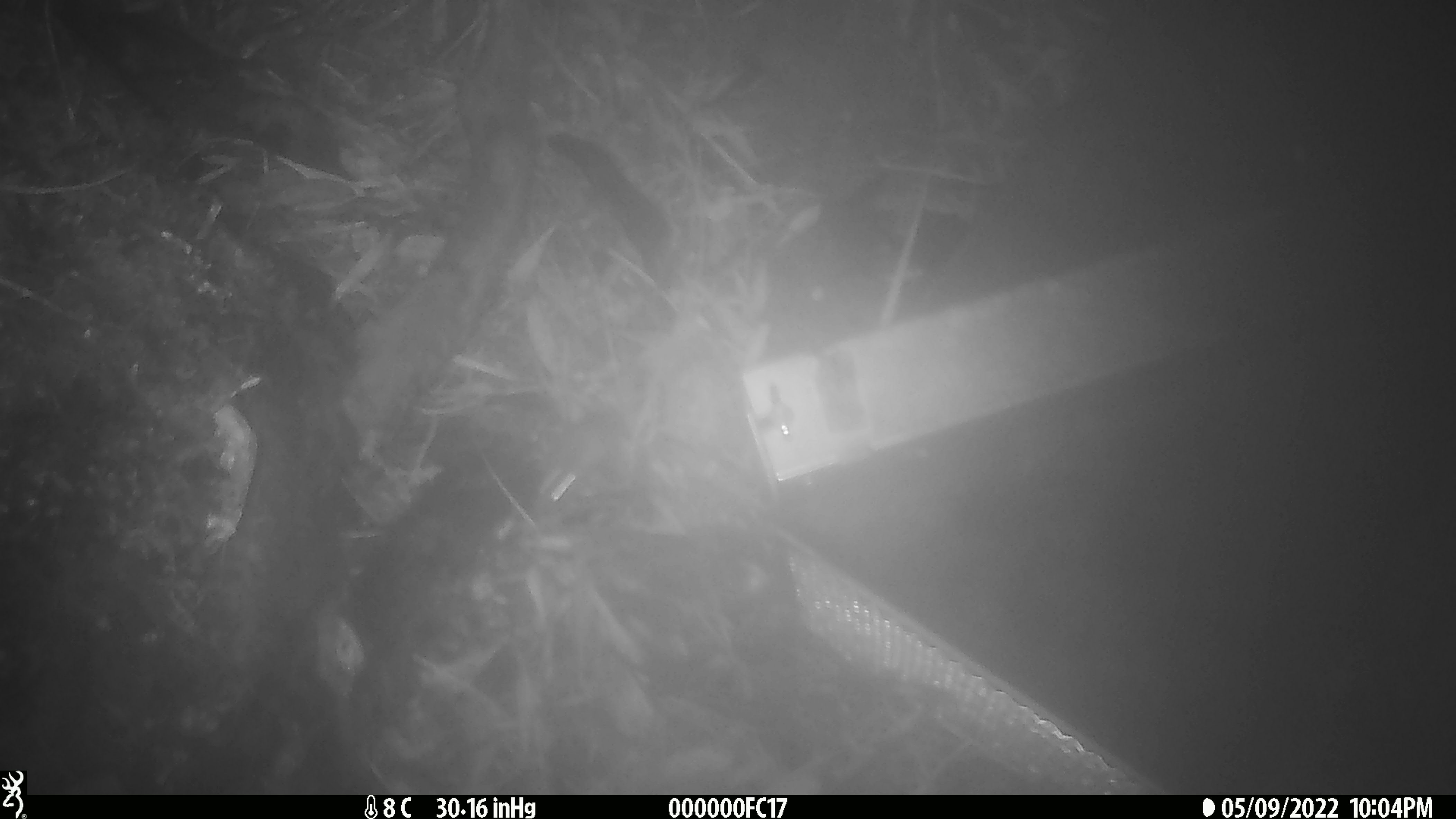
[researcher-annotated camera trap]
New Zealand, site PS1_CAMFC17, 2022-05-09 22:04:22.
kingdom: Animalia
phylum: Chordata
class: Mammalia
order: Rodentia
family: Muridae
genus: Mus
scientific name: Mus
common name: mouse